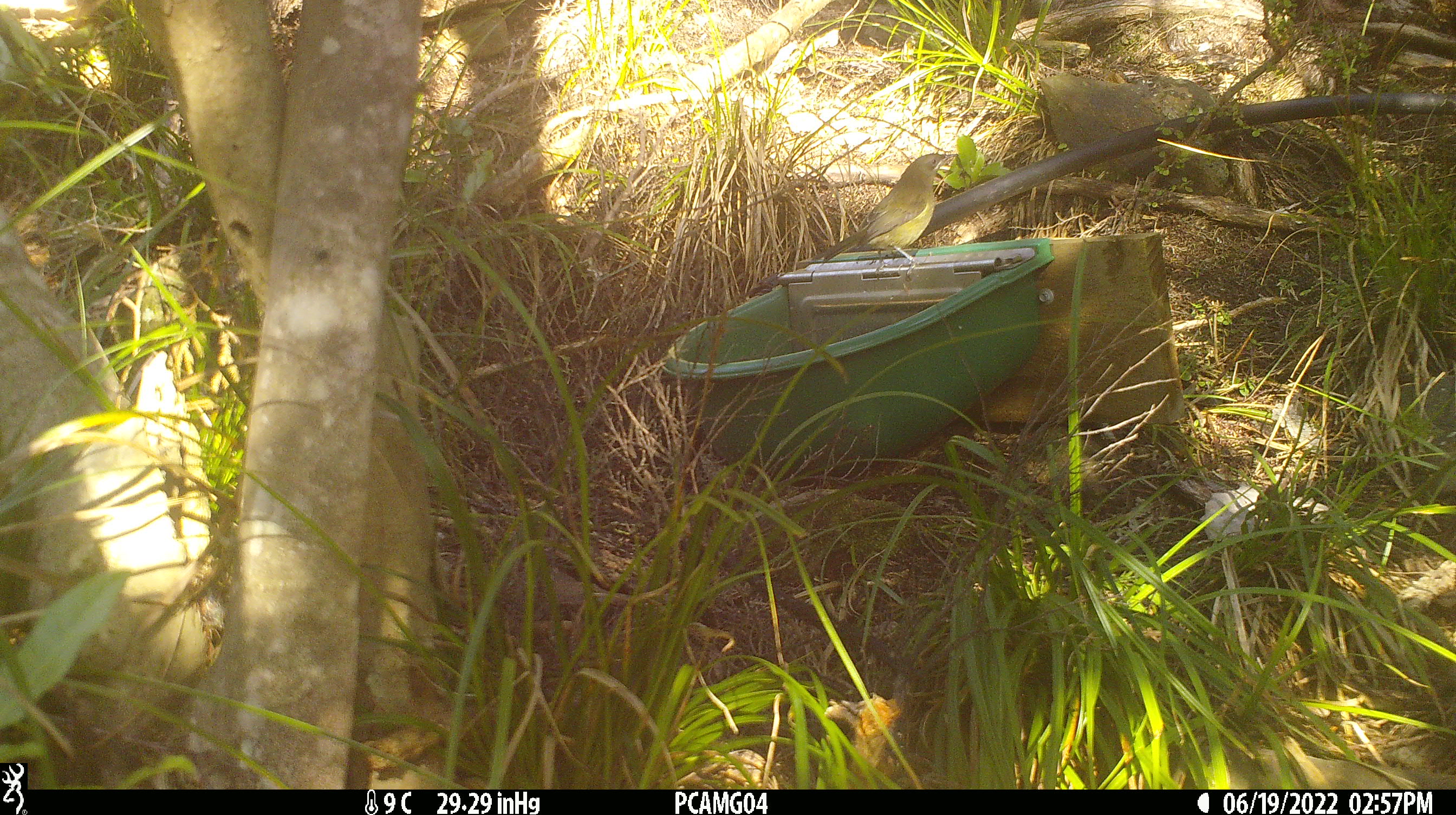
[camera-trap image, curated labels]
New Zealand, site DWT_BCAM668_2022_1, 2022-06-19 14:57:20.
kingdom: Animalia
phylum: Chordata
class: Aves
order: Passeriformes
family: Meliphagidae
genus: Anthornis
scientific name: Anthornis melanura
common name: new zealand bellbird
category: bellbird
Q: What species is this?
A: Bellbird (new zealand bellbird) (Anthornis melanura).